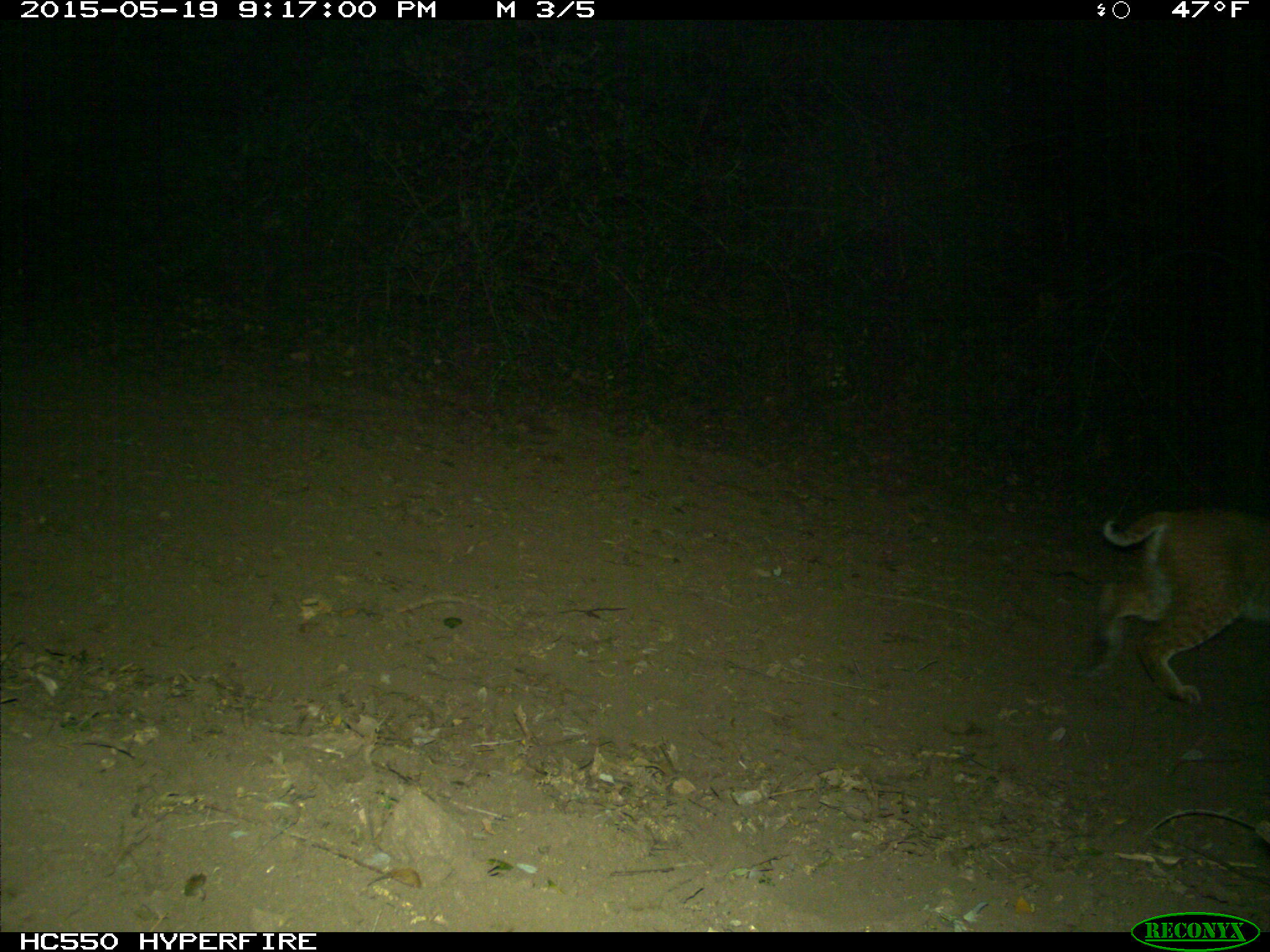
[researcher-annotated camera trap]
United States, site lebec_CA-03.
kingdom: Animalia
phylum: Chordata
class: Mammalia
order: Carnivora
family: Felidae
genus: Lynx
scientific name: Lynx rufus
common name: bobcat